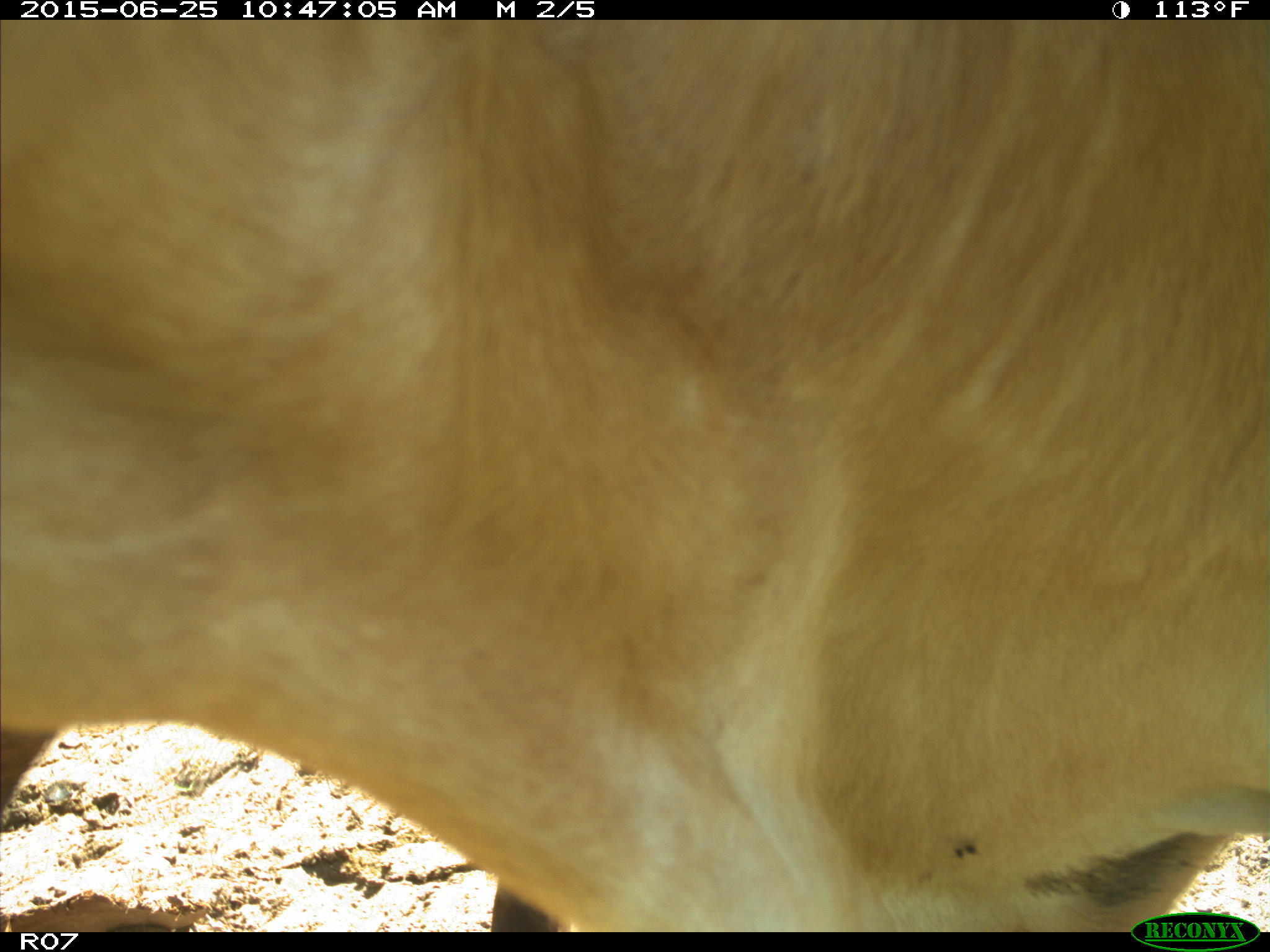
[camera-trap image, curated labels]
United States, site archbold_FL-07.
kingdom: Animalia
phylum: Chordata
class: Mammalia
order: Artiodactyla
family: Bovidae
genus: Bos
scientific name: Bos taurus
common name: domestic cow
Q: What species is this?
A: Bos taurus (domestic cow).